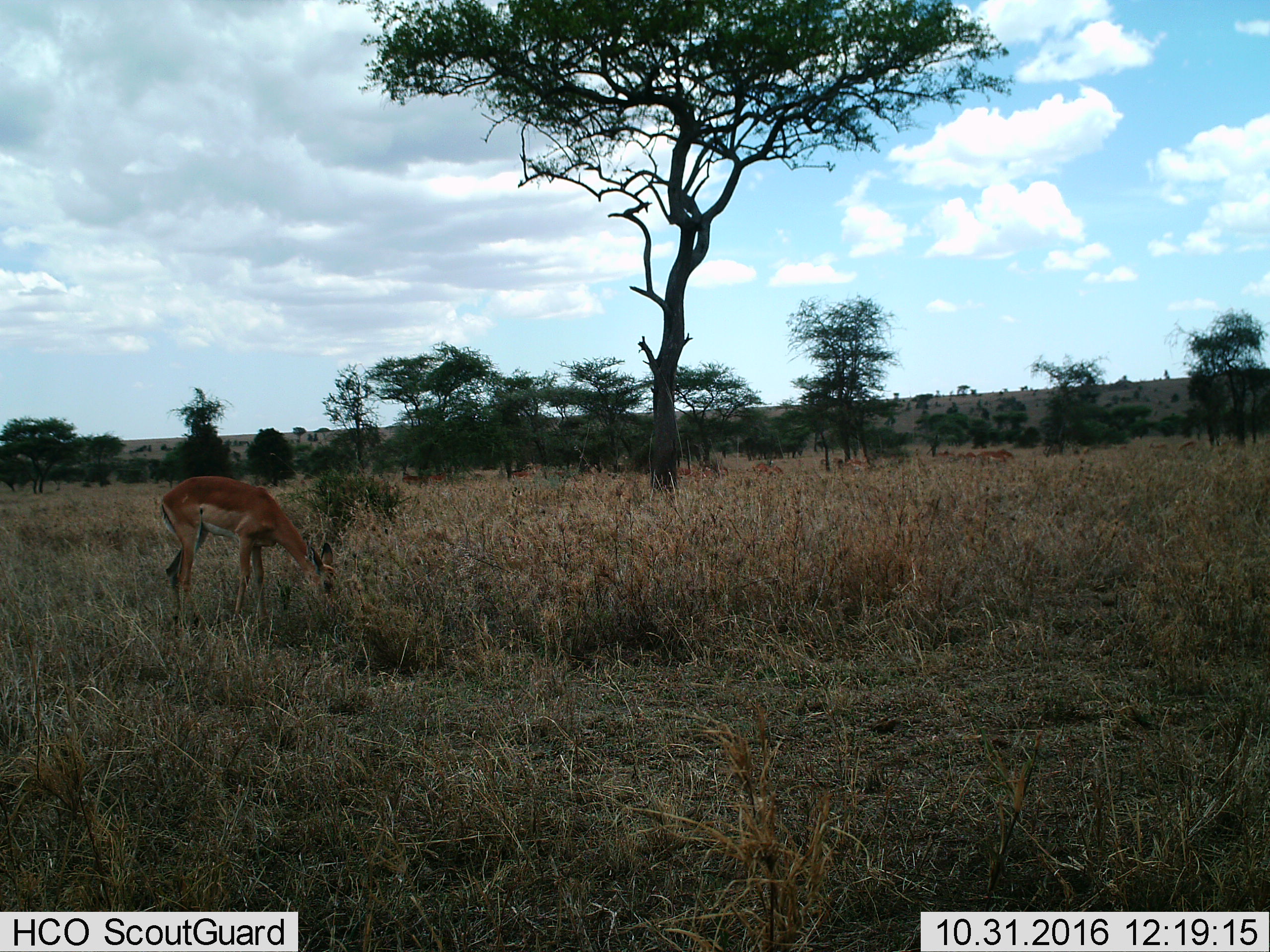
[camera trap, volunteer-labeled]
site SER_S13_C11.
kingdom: Animalia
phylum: Chordata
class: Mammalia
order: Artiodactyla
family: Bovidae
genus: Aepyceros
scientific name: Aepyceros melampus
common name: impala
Impala (Aepyceros melampus), count 11-50. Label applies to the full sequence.